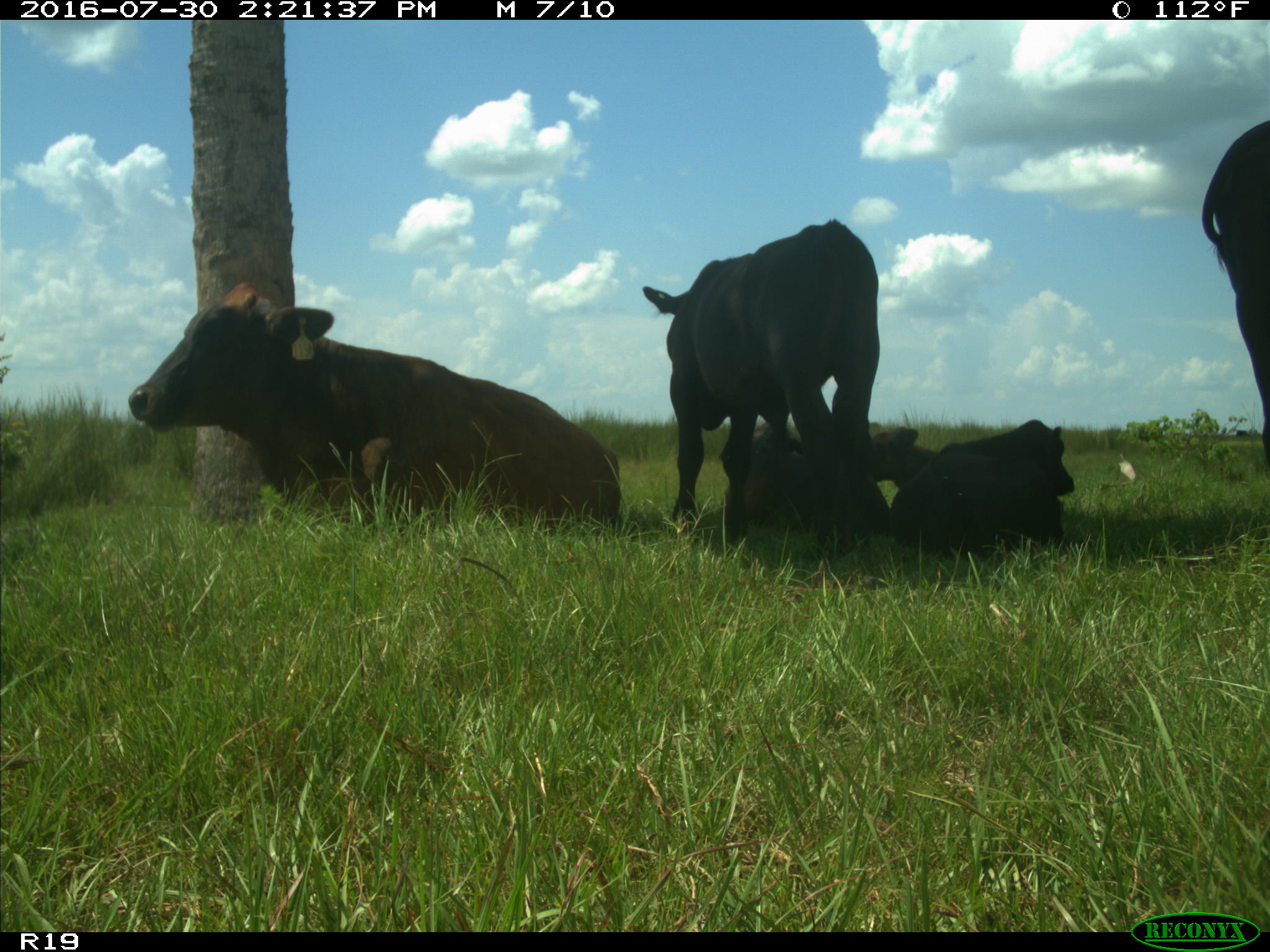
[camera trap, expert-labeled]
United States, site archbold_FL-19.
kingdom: Animalia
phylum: Chordata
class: Mammalia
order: Artiodactyla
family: Bovidae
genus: Bos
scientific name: Bos taurus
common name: domestic cow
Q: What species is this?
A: Bos taurus (domestic cow).